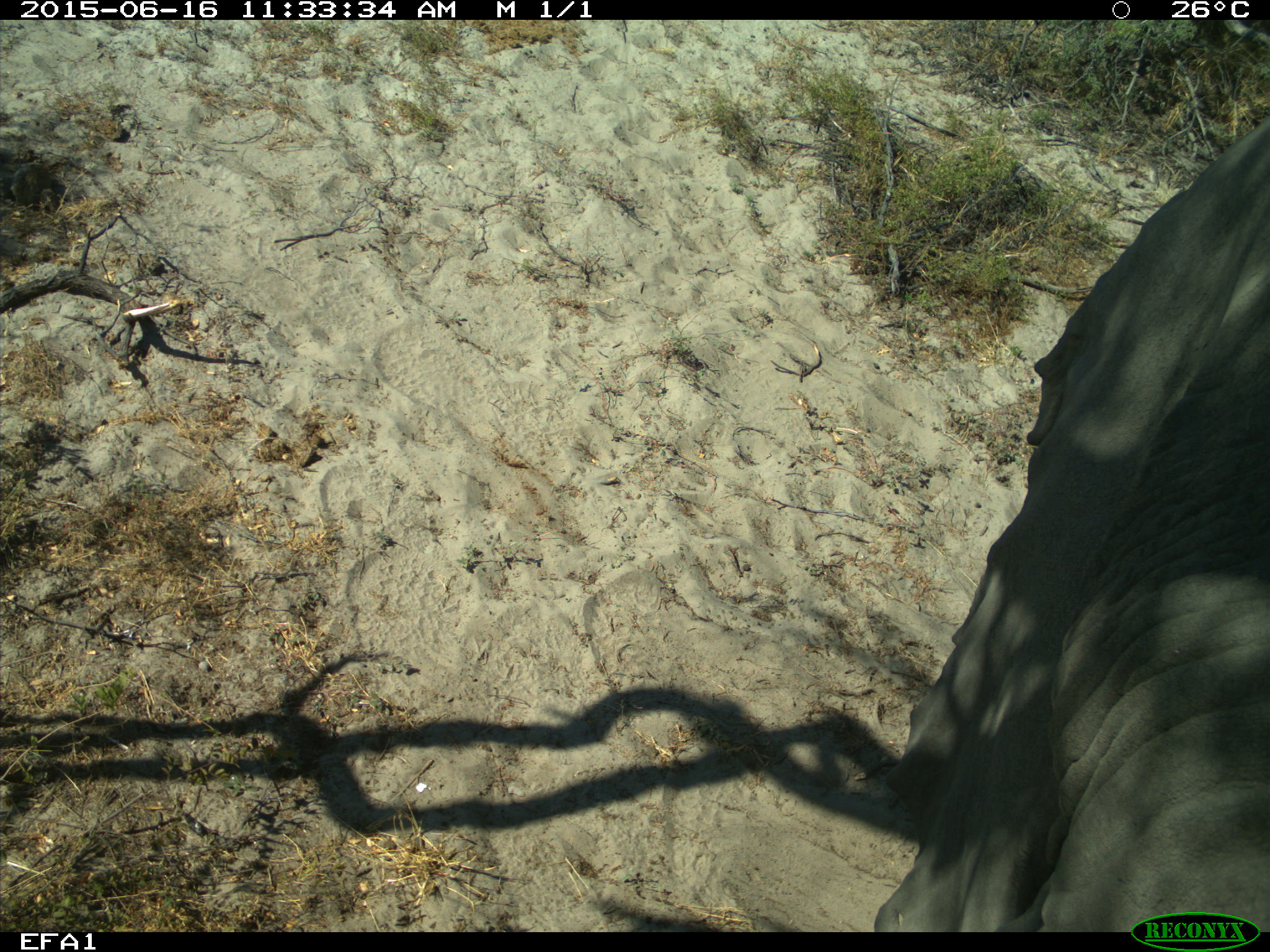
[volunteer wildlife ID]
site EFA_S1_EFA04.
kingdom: Animalia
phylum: Chordata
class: Mammalia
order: Proboscidea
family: Elephantidae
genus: Loxodonta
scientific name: Loxodonta africana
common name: african bush elephant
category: elephant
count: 1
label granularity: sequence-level